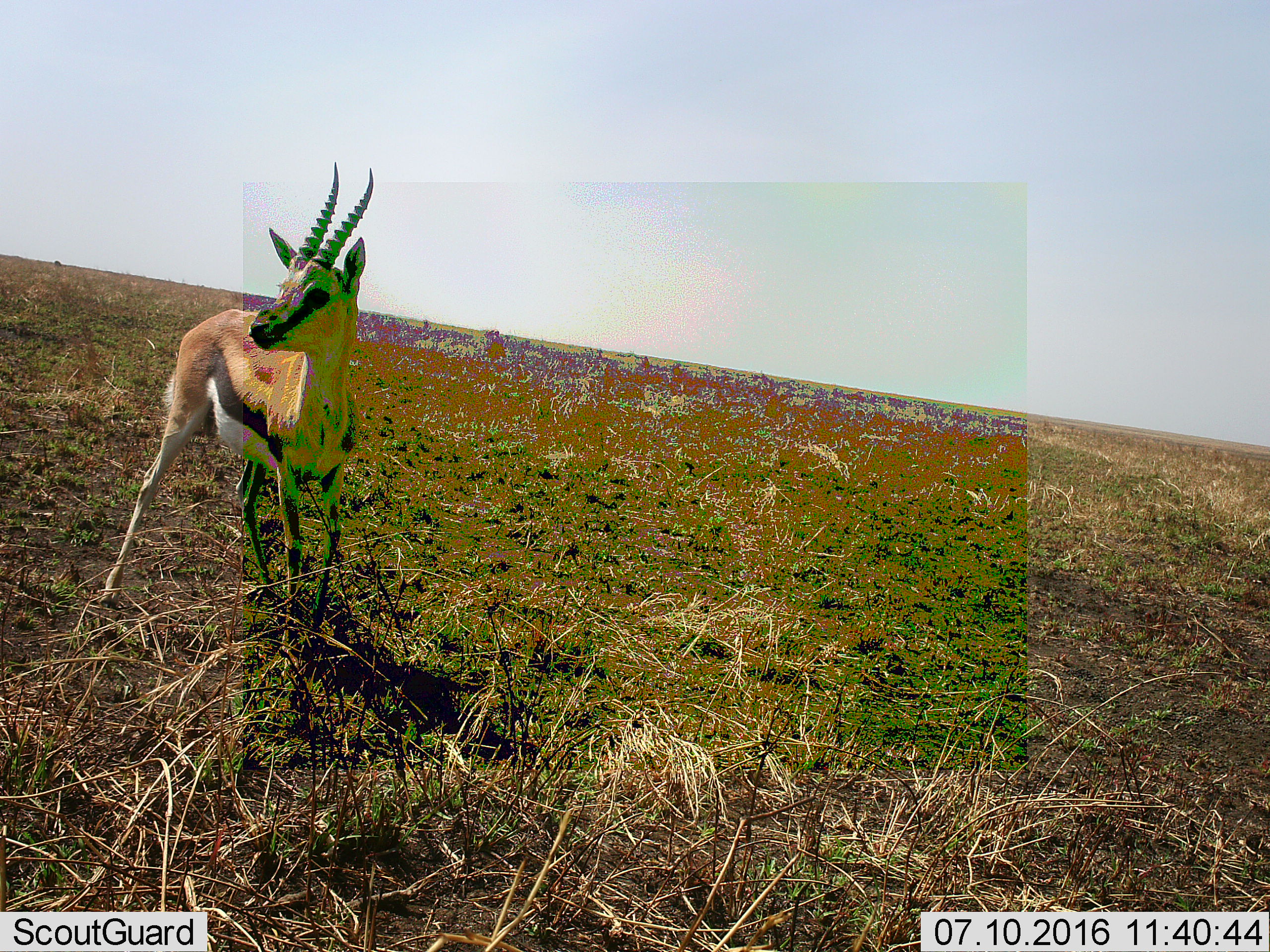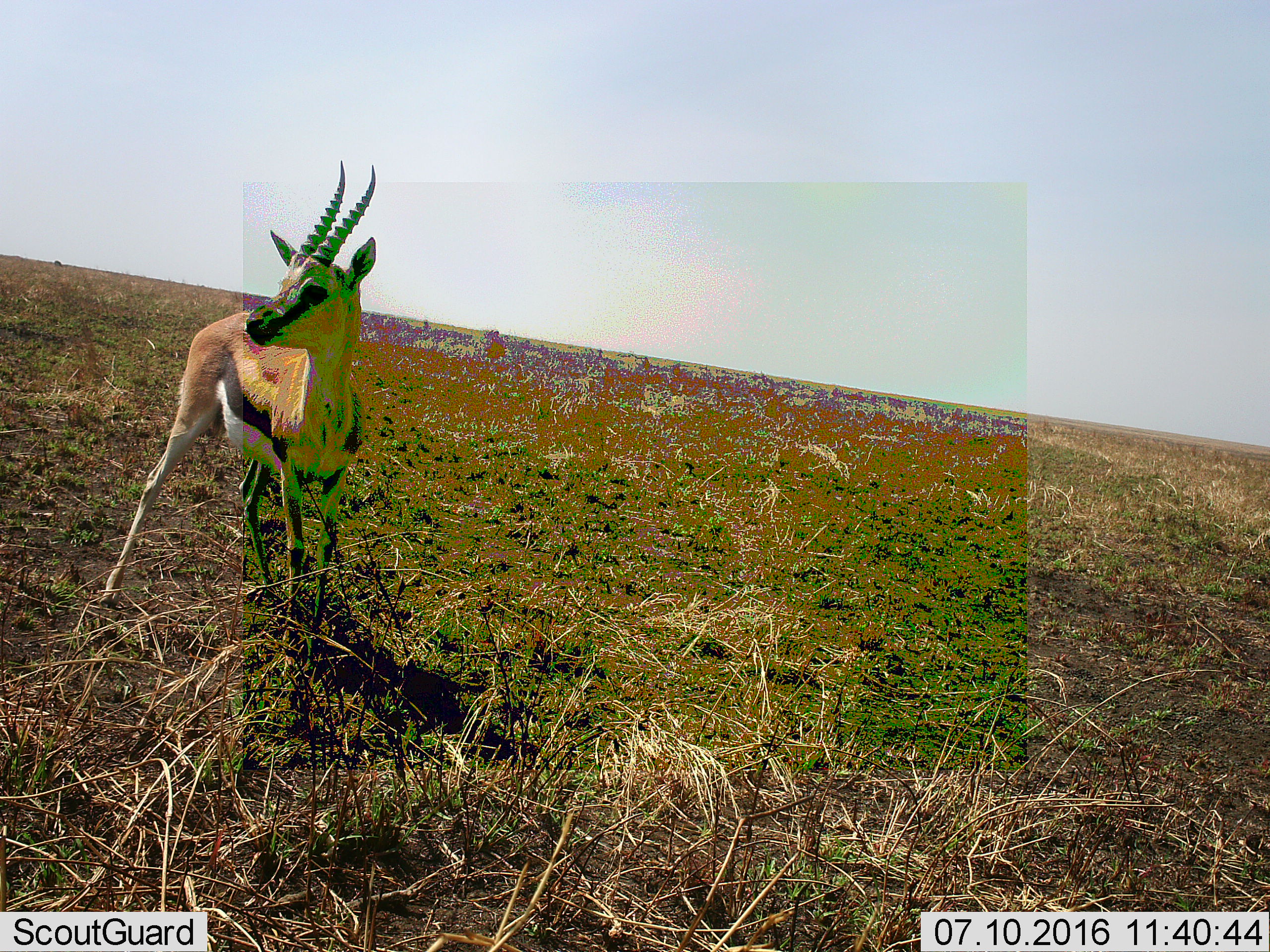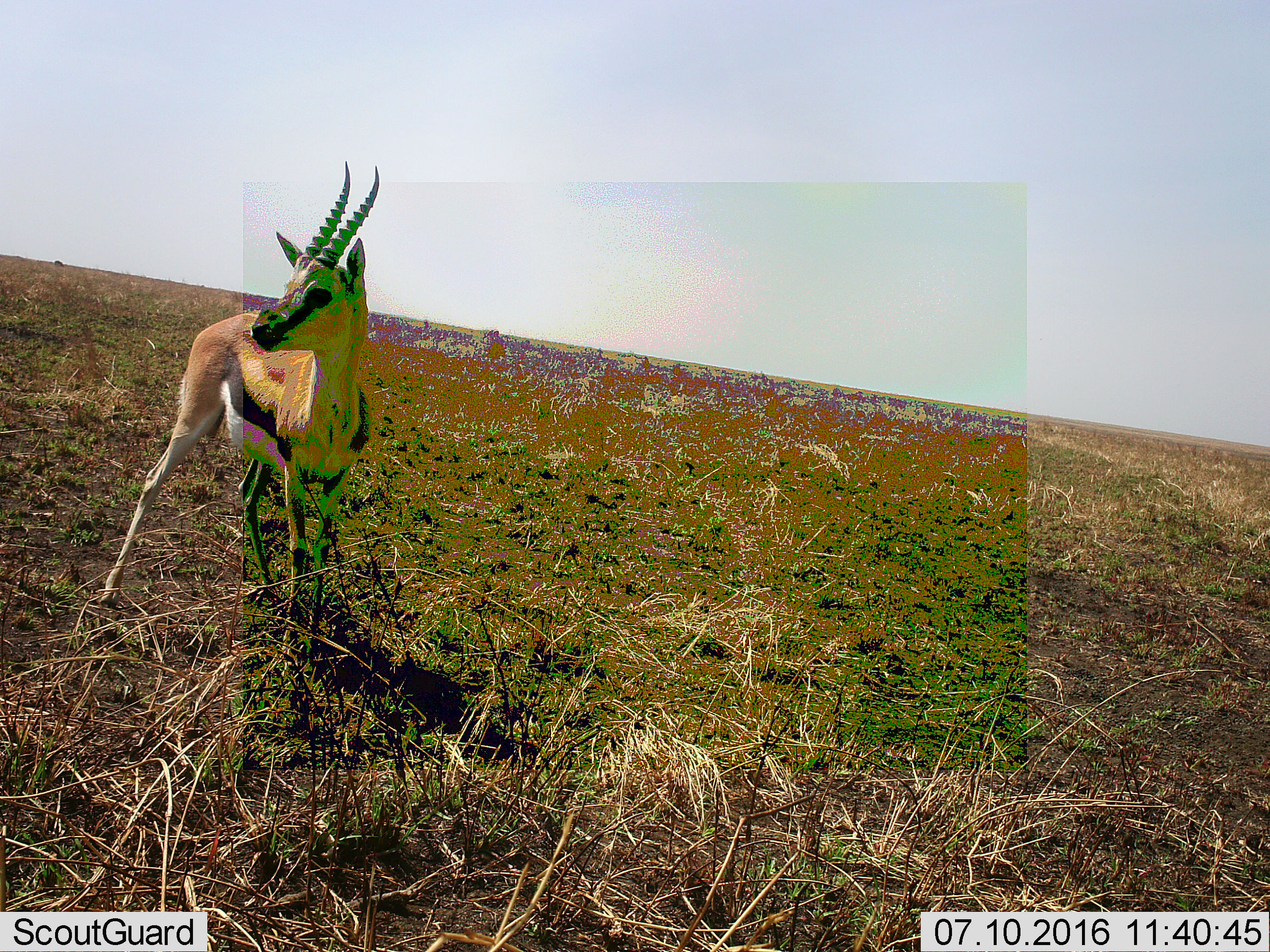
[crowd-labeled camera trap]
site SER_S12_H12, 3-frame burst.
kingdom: Animalia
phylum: Chordata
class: Mammalia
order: Artiodactyla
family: Bovidae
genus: Eudorcas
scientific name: Eudorcas thomsonii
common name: thomson's gazelle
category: gazellethomsons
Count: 1.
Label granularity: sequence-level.